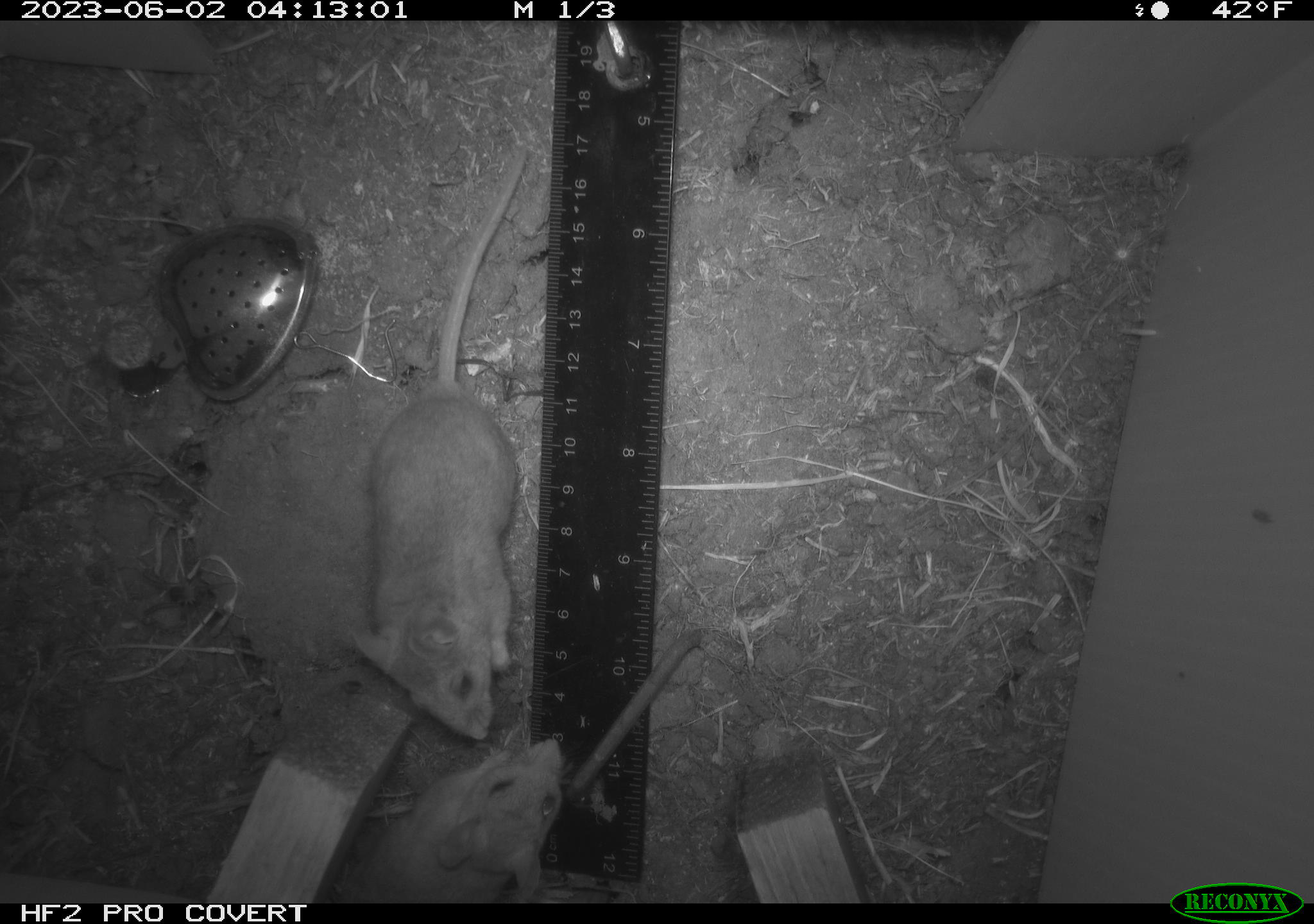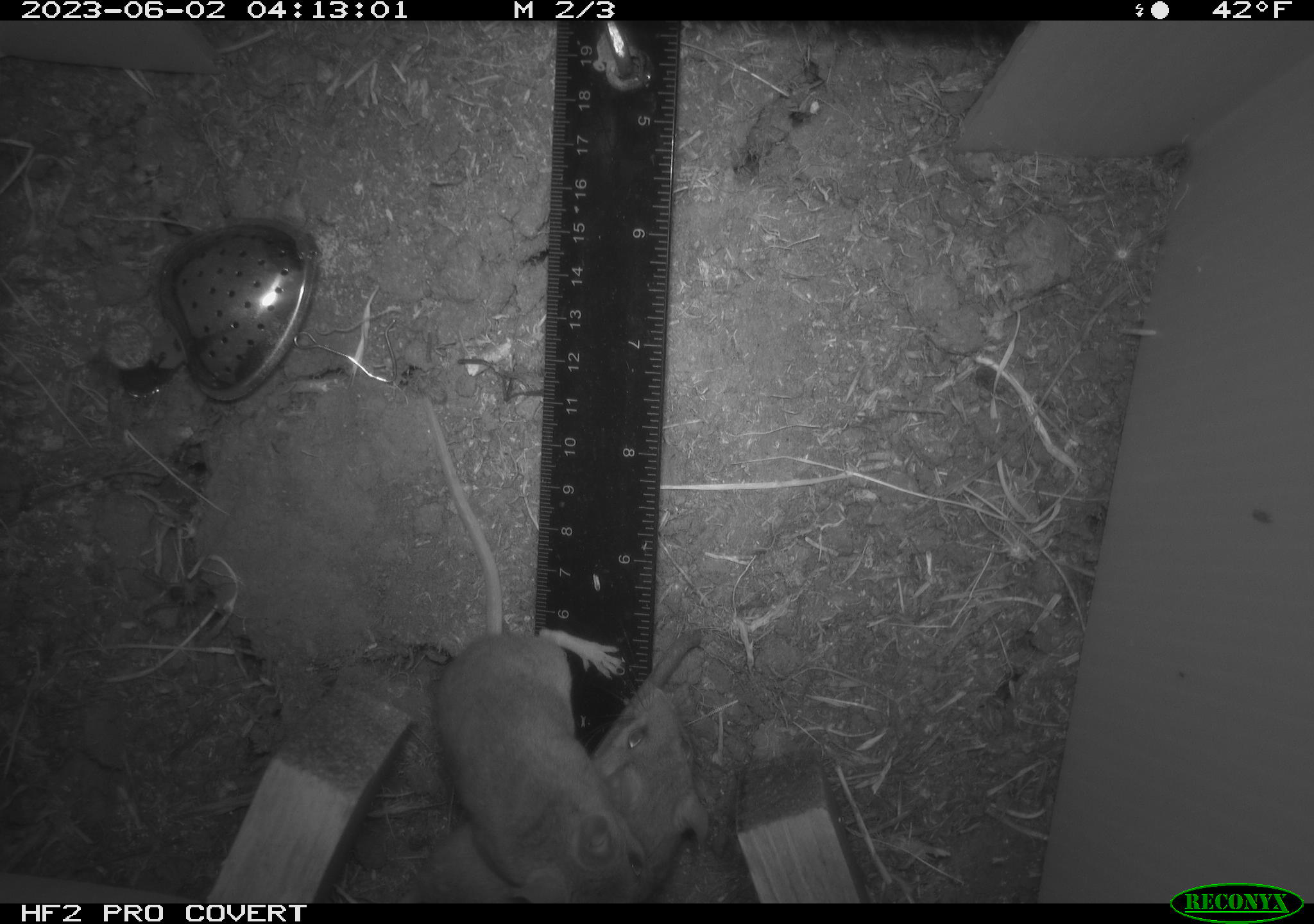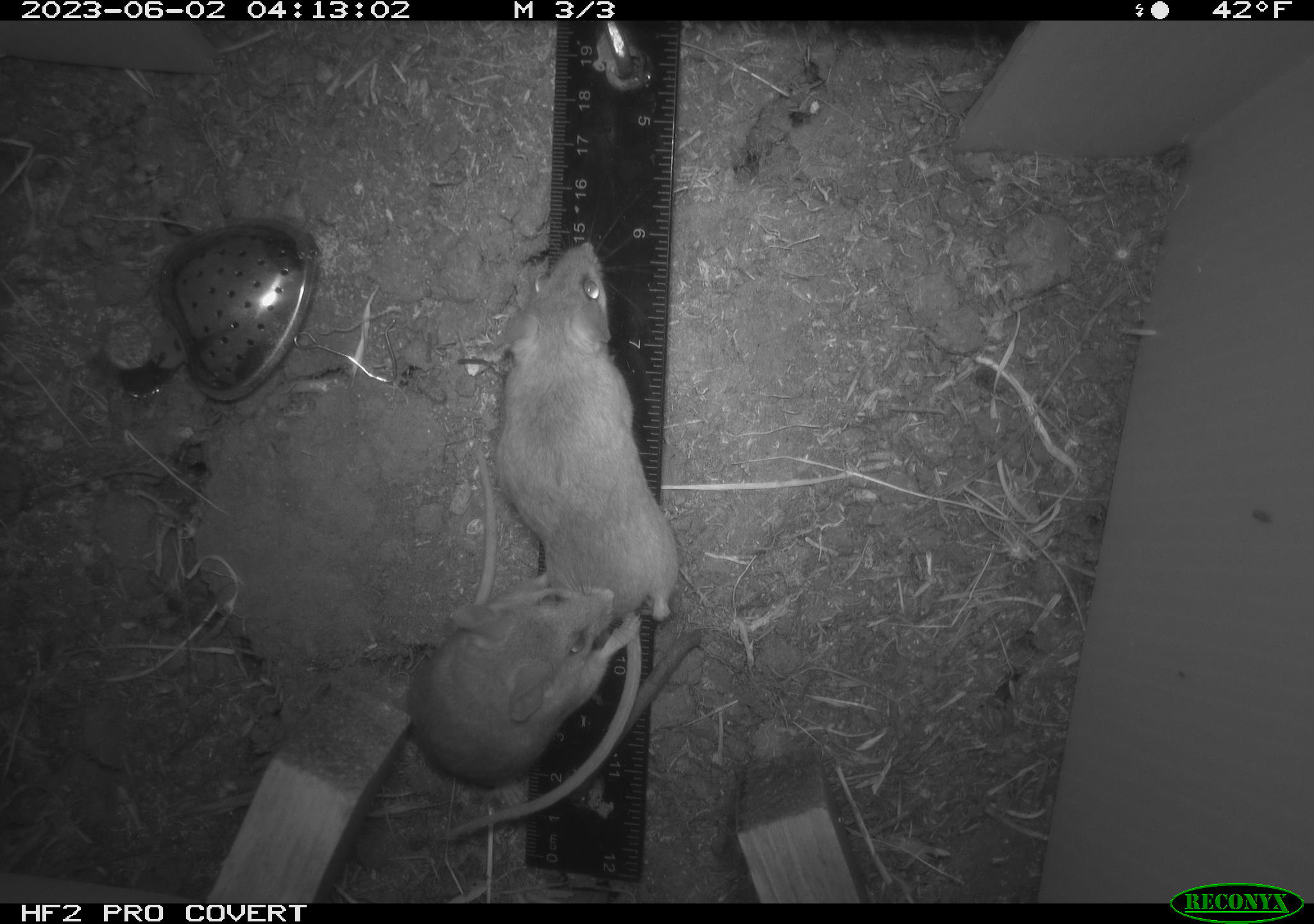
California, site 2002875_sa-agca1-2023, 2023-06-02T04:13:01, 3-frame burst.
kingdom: Animalia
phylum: Chordata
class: Mammalia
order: Rodentia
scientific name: Rodentia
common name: mouse species